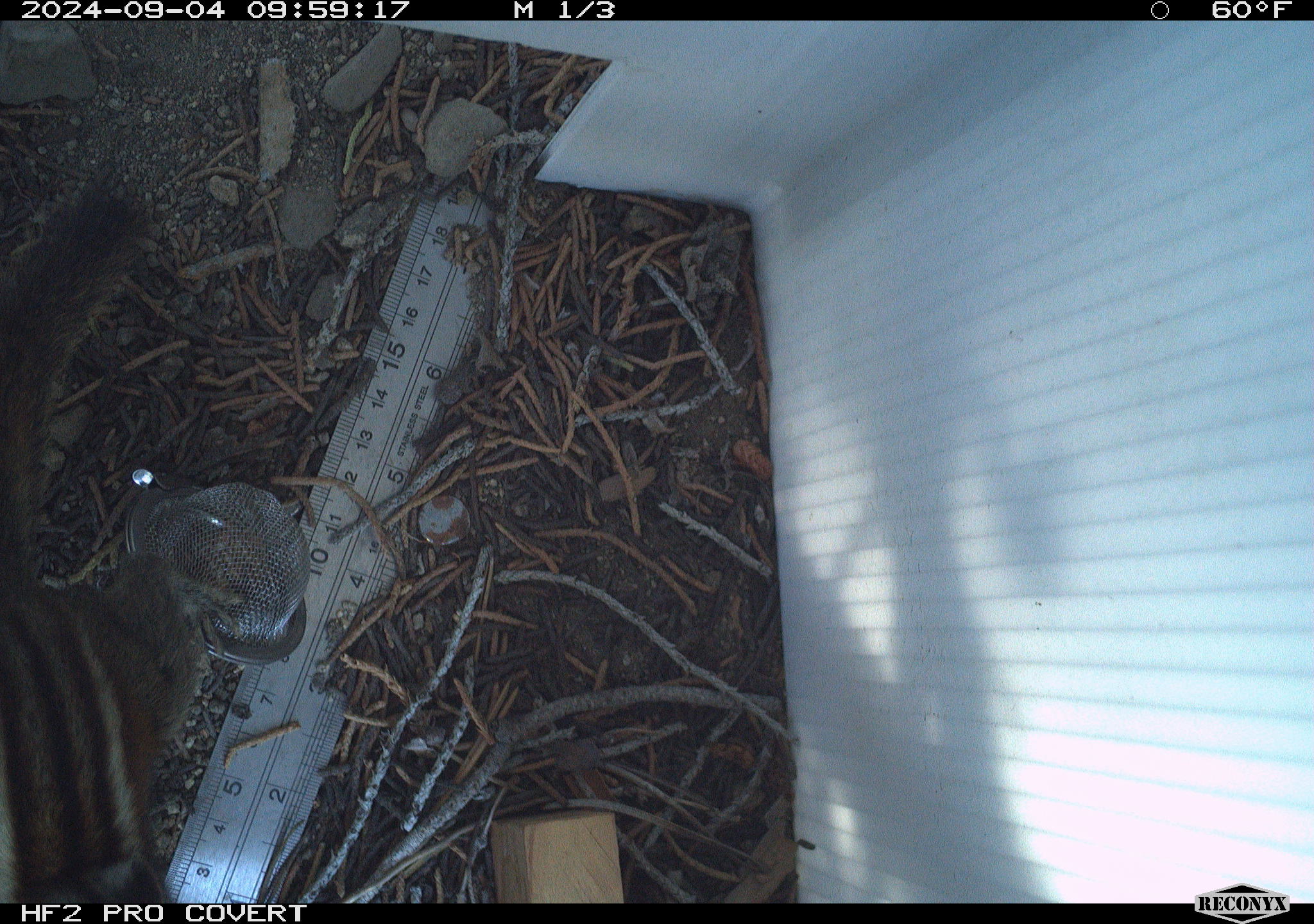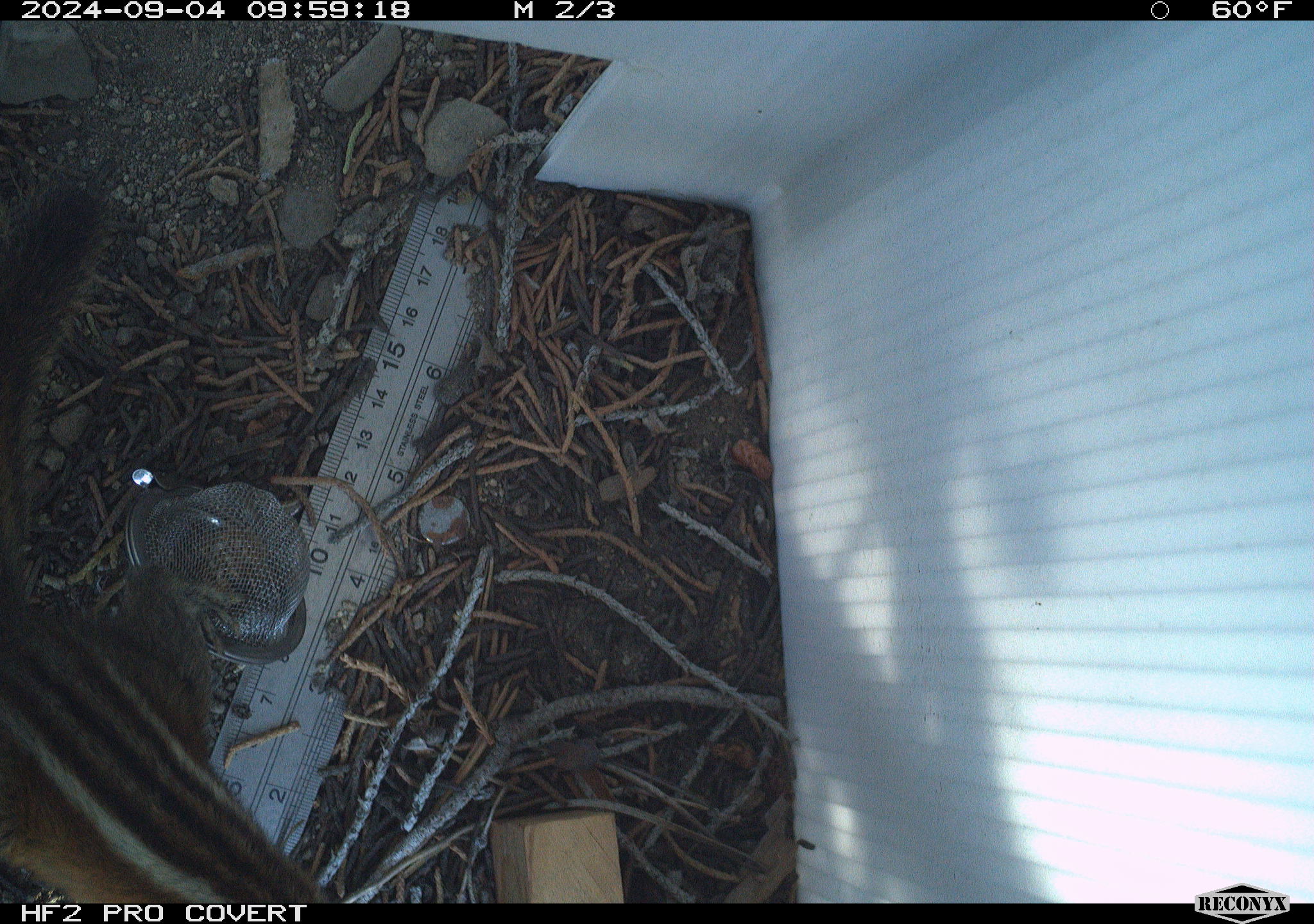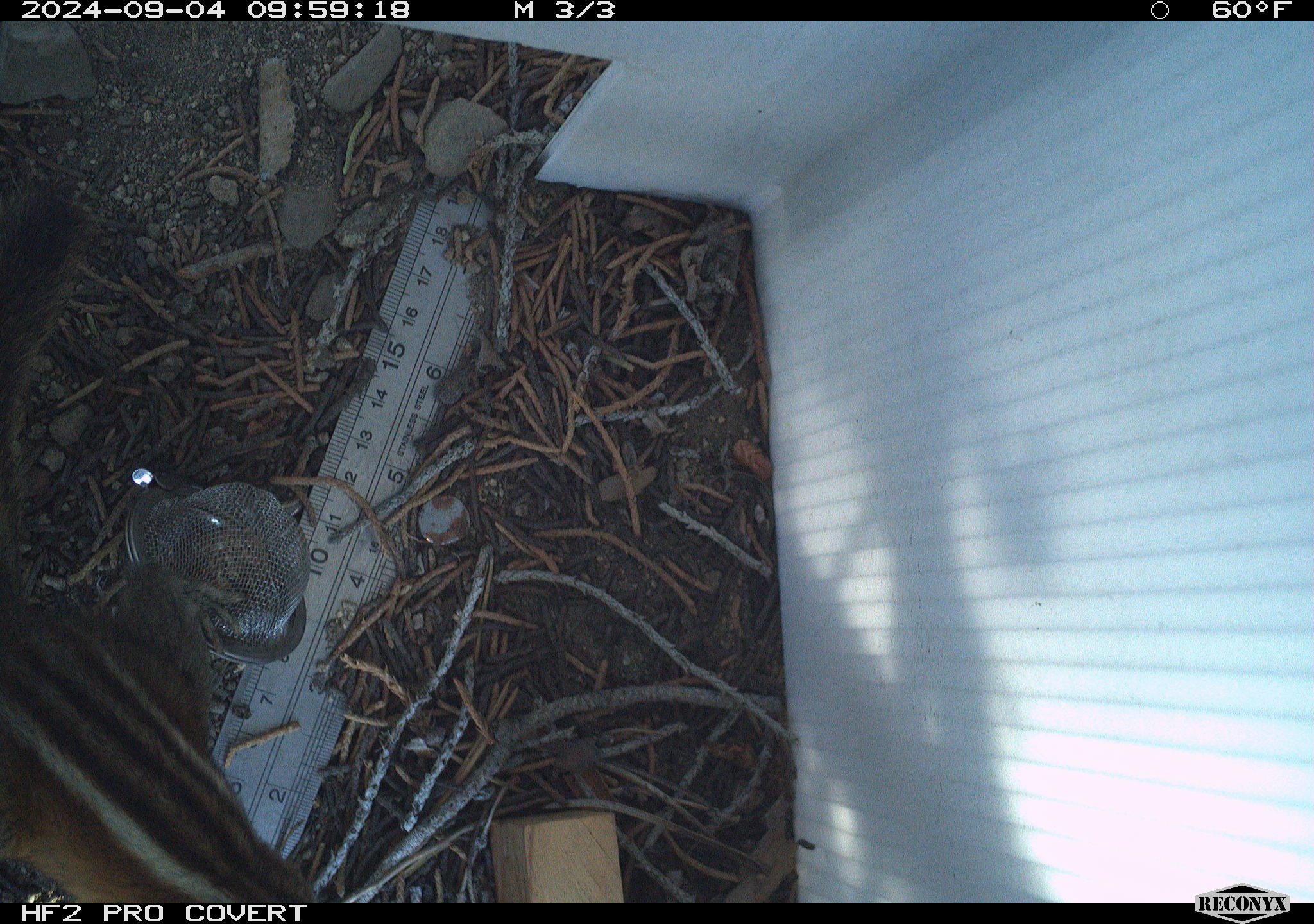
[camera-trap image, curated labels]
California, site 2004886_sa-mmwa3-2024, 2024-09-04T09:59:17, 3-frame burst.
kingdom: Animalia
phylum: Chordata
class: Mammalia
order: Rodentia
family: Sciuridae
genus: Neotamias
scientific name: Neotamias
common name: western chipmunks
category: neotamias species